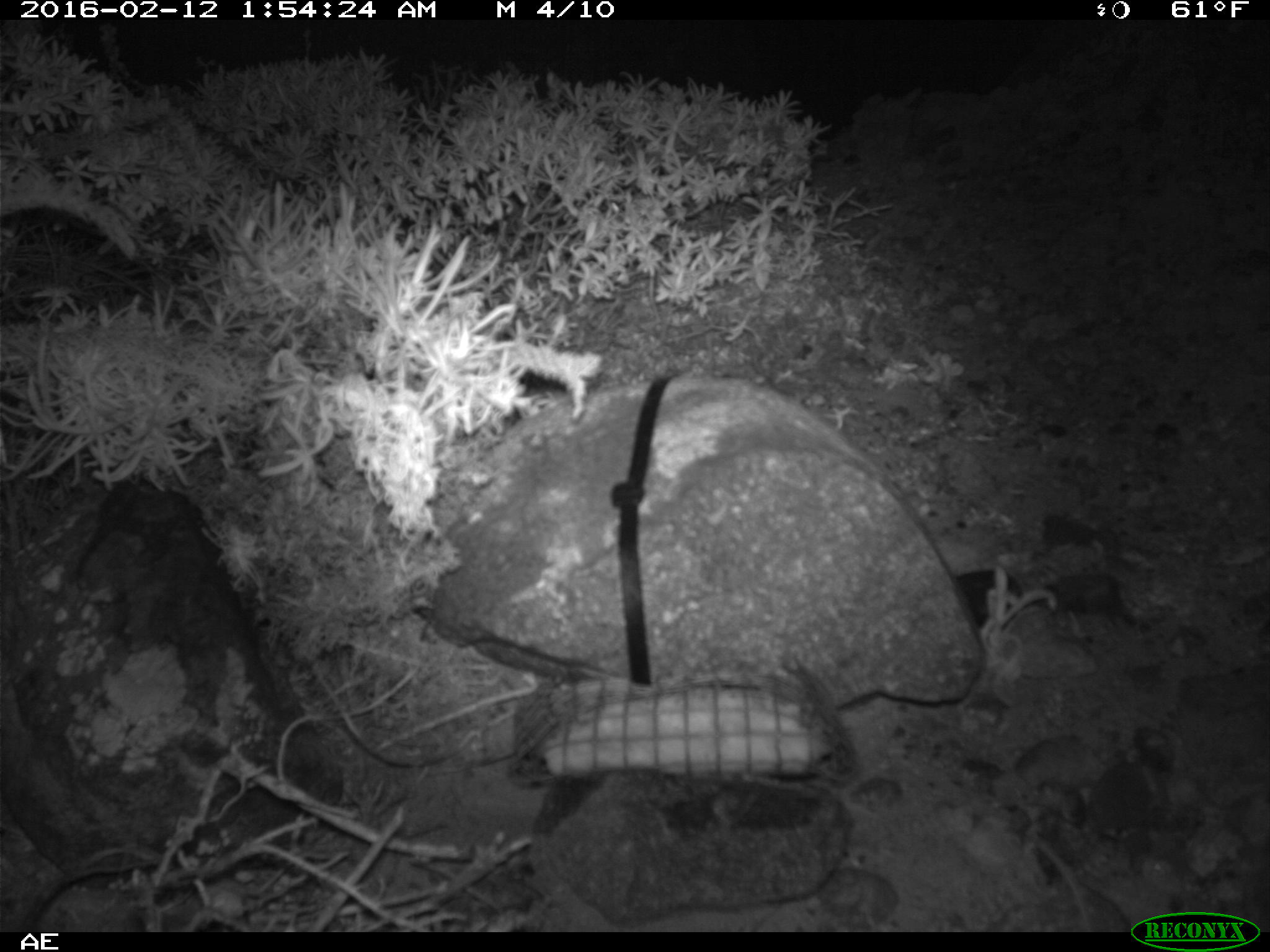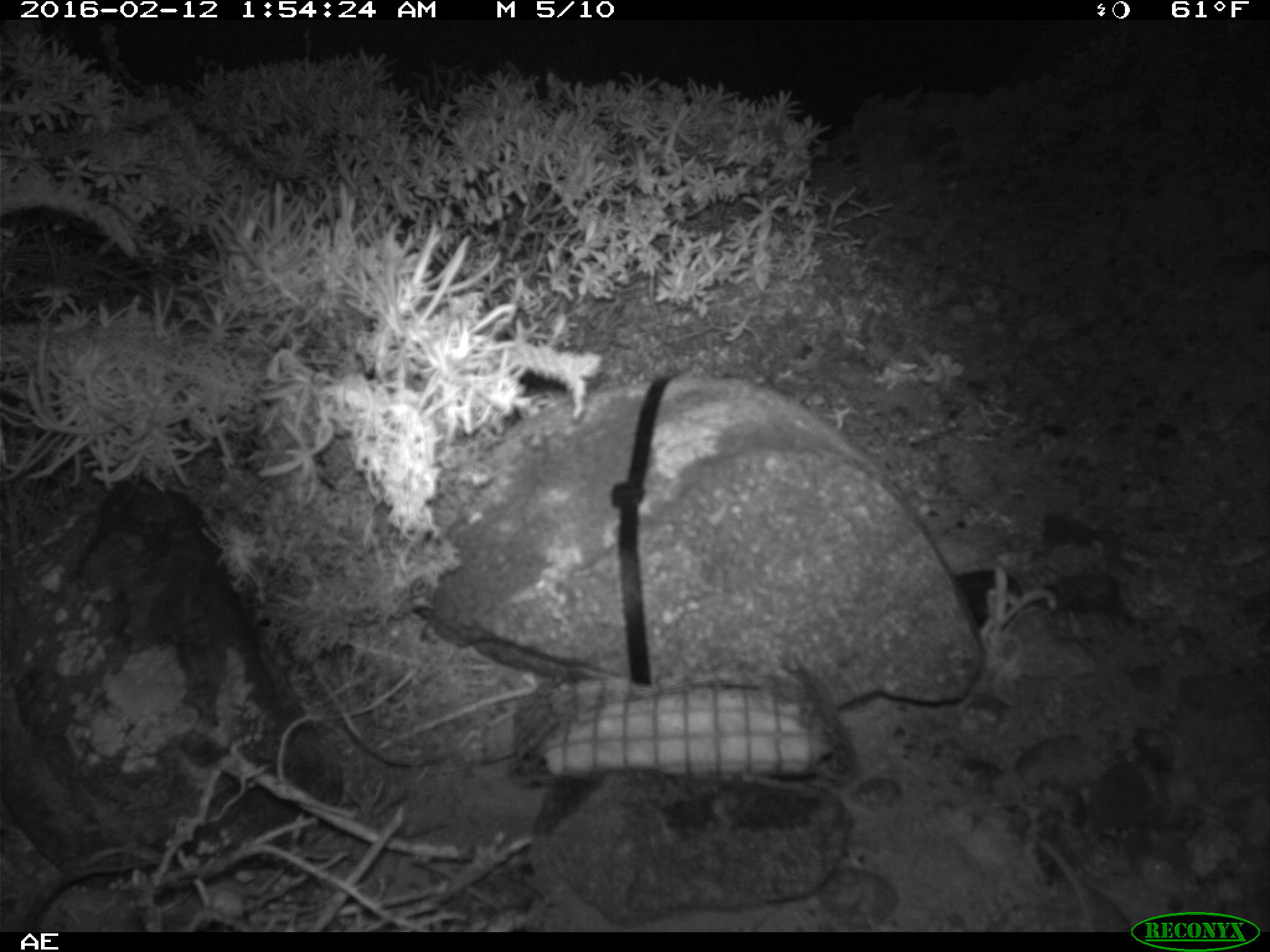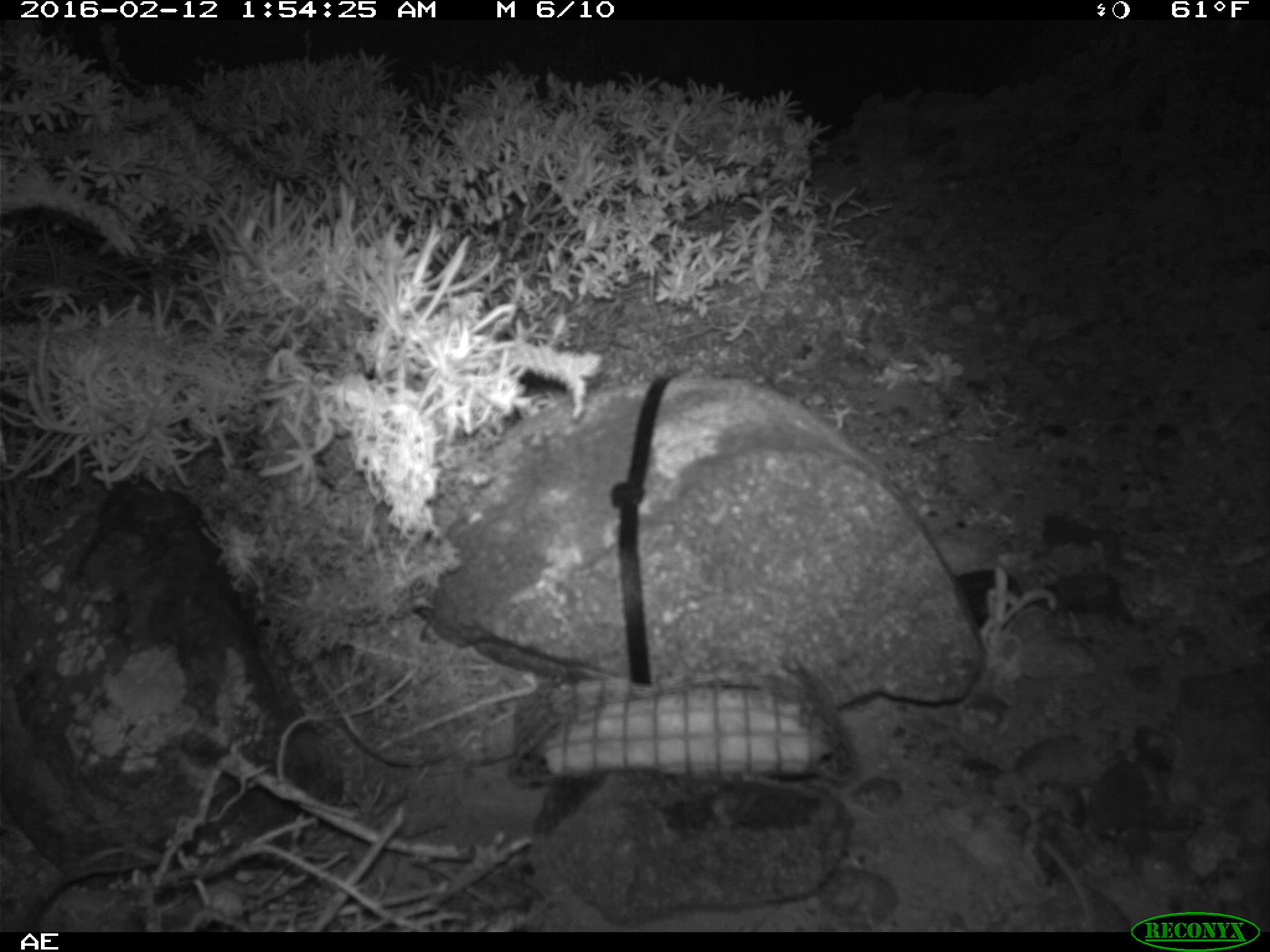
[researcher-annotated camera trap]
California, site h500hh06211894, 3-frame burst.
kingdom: Animalia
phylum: Chordata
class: Mammalia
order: Rodentia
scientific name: Rodentia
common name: rodent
Rodent (Rodentia).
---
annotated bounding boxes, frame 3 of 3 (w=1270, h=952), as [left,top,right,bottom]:
rodent: [1036,839,1131,932]